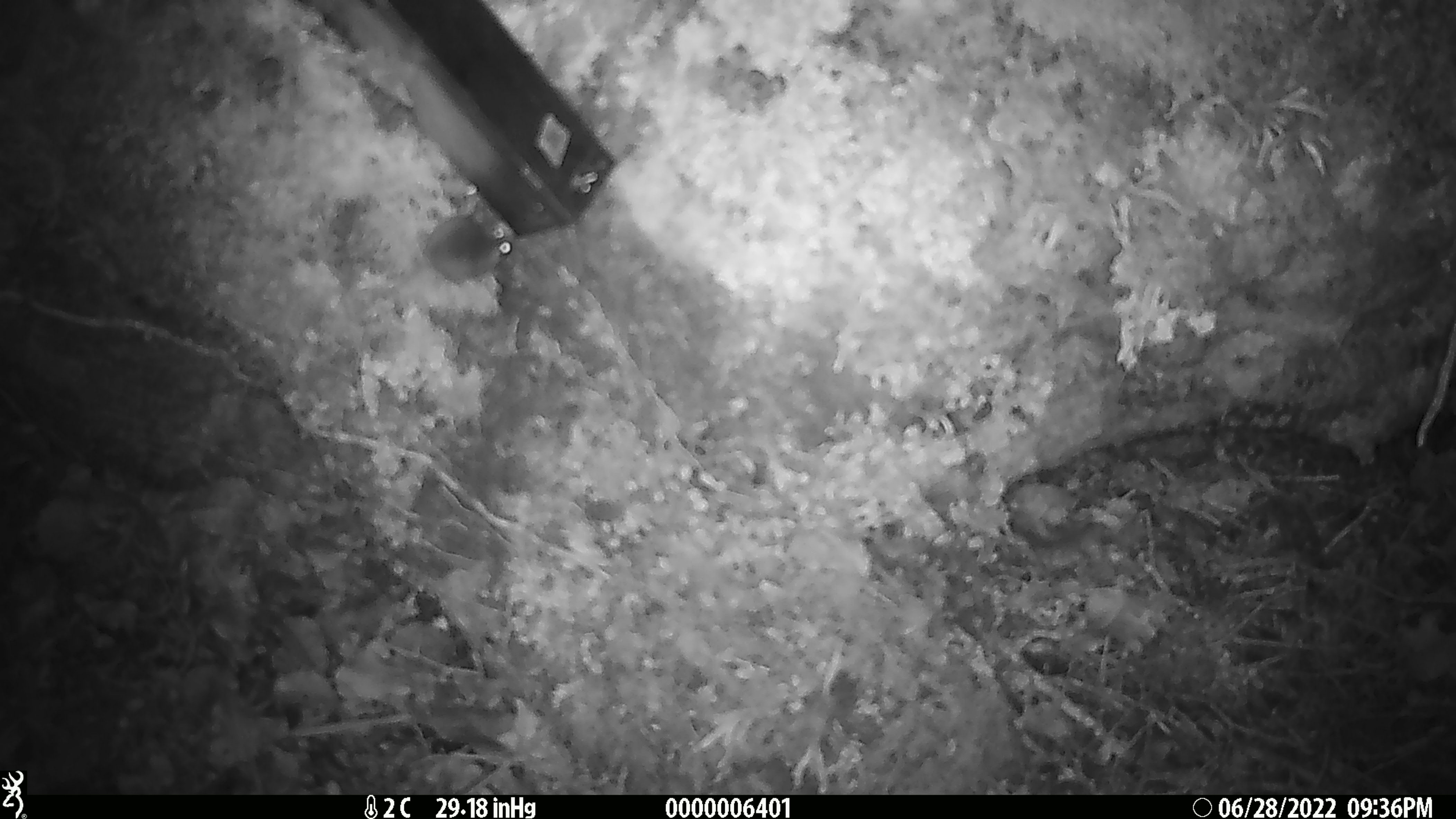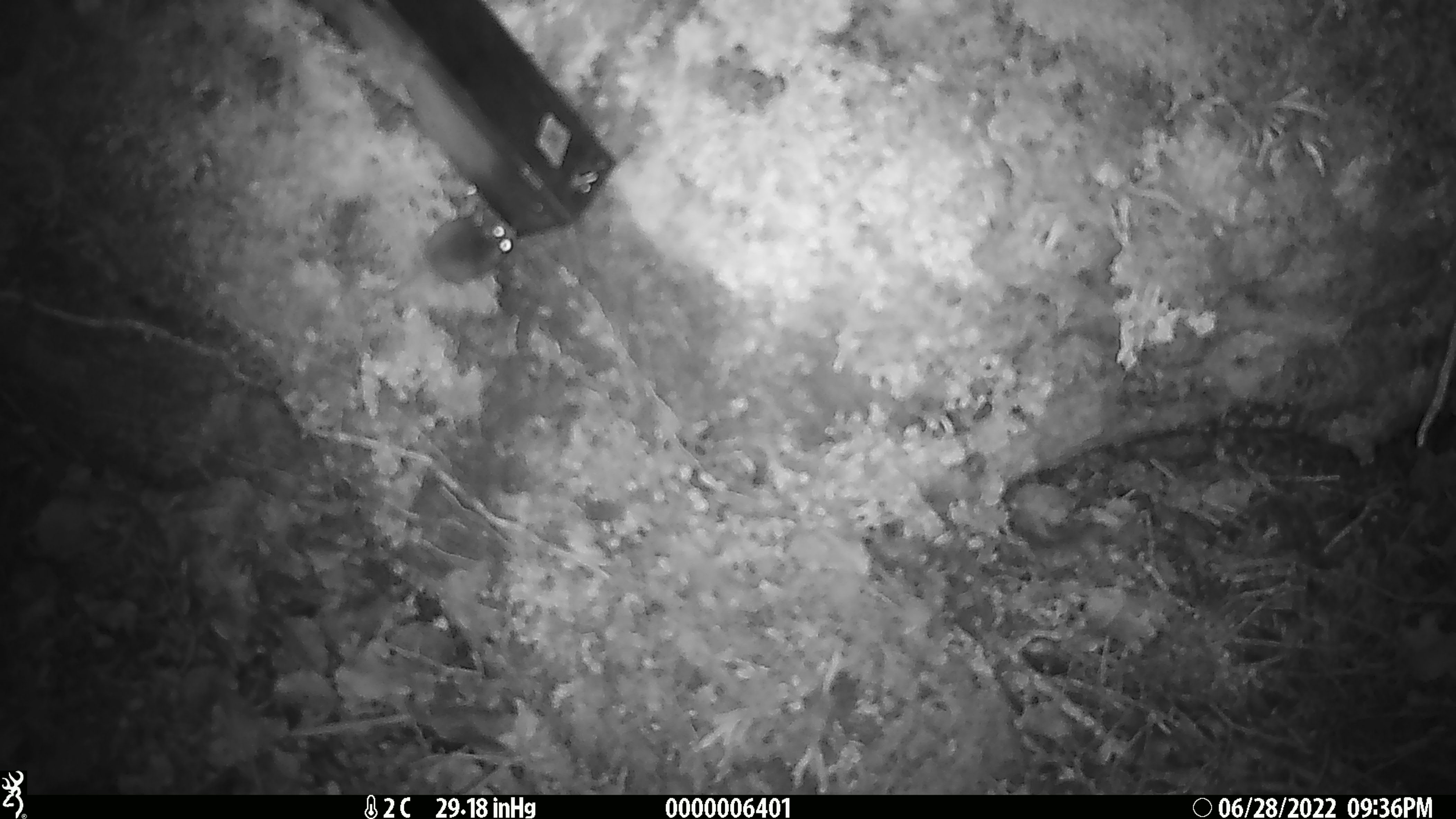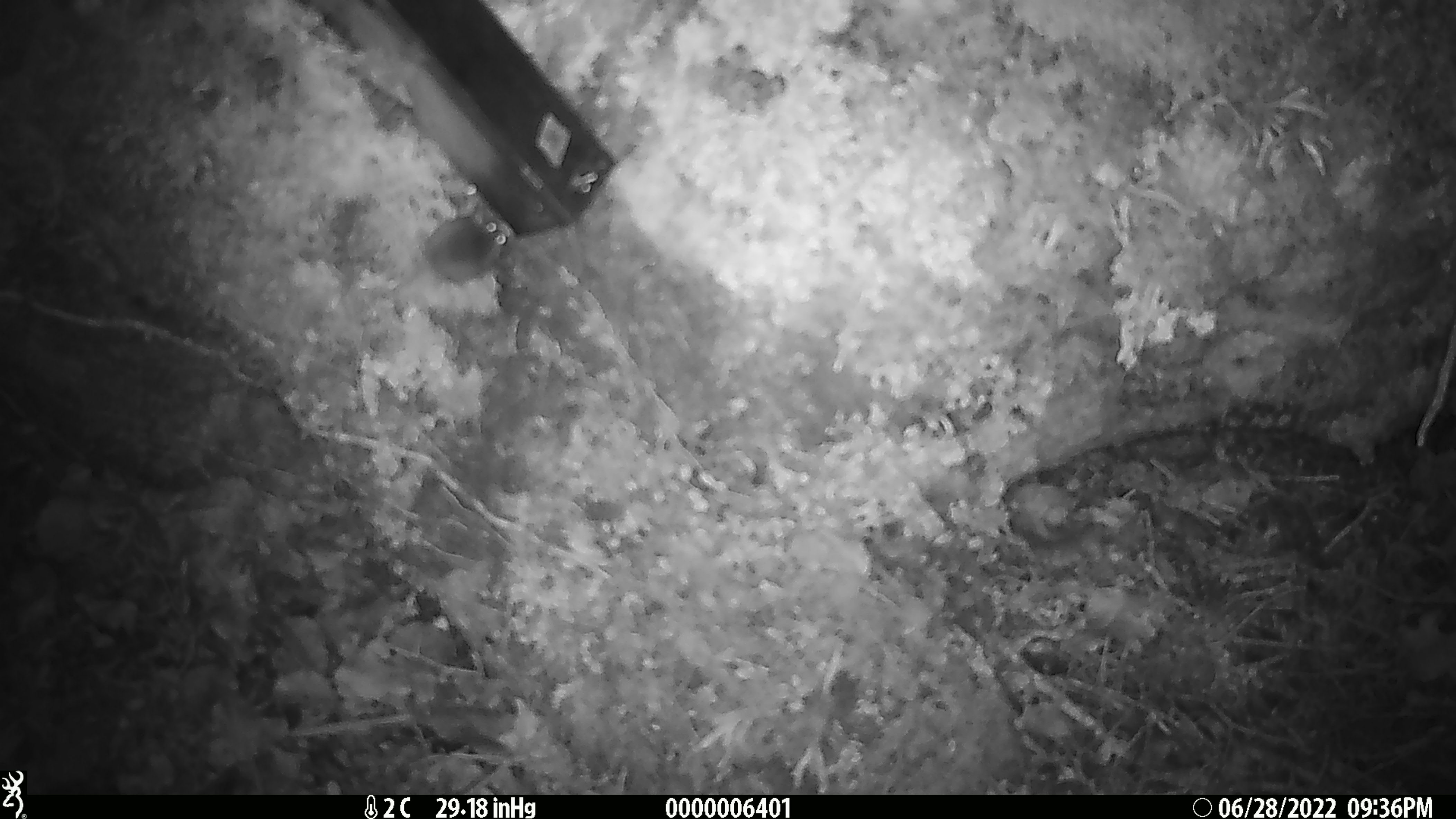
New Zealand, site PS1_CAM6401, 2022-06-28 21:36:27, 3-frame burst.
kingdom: Animalia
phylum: Chordata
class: Mammalia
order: Rodentia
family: Muridae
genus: Mus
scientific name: Mus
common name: mouse